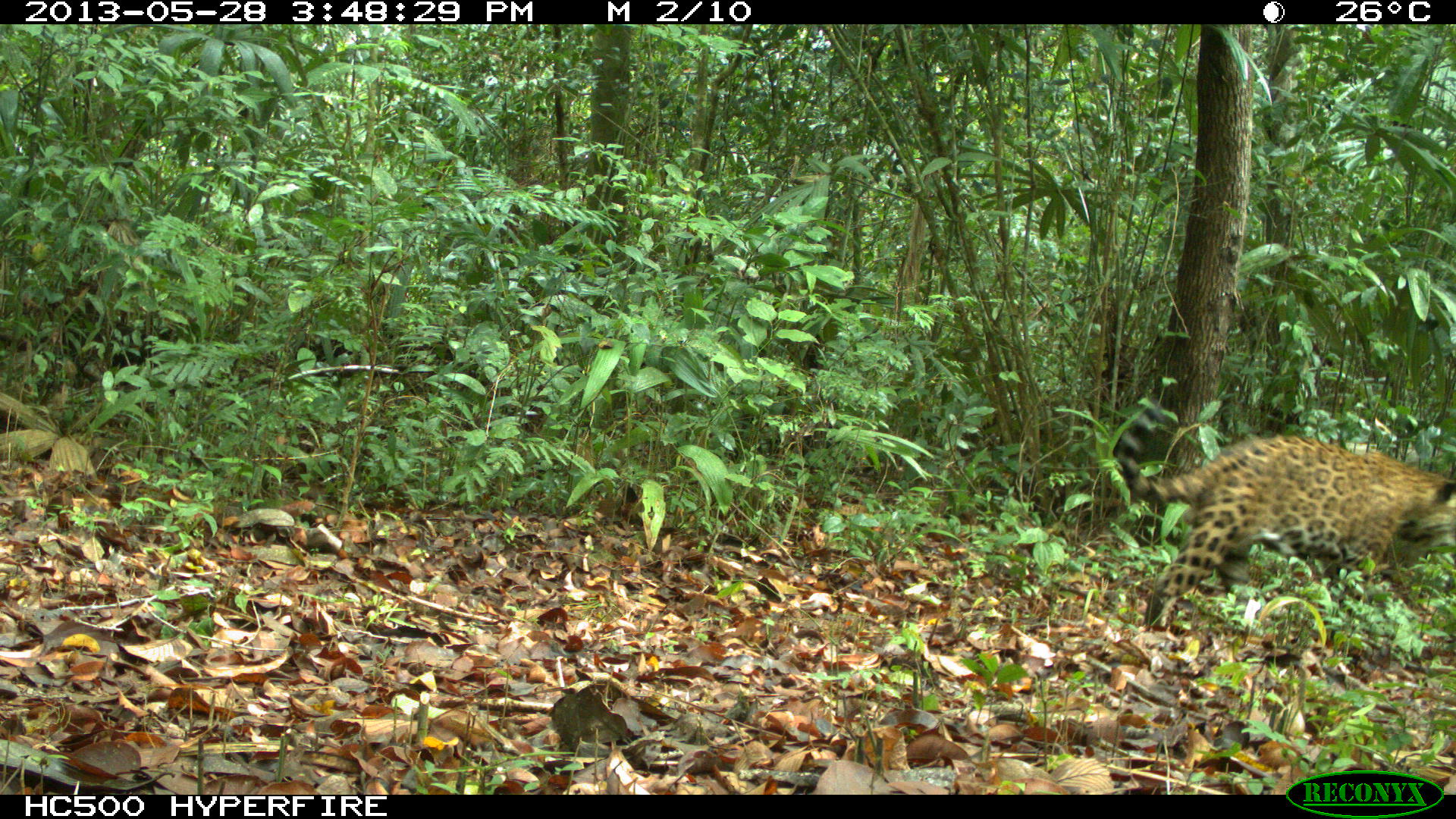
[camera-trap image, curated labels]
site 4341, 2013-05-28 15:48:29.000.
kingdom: Animalia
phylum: Chordata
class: Mammalia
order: Carnivora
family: Felidae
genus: Panthera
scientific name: Panthera onca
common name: jaguar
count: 1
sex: male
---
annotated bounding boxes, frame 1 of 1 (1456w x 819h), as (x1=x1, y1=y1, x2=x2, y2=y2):
panthera onca: (x1=1114, y1=392, x2=1453, y2=637)